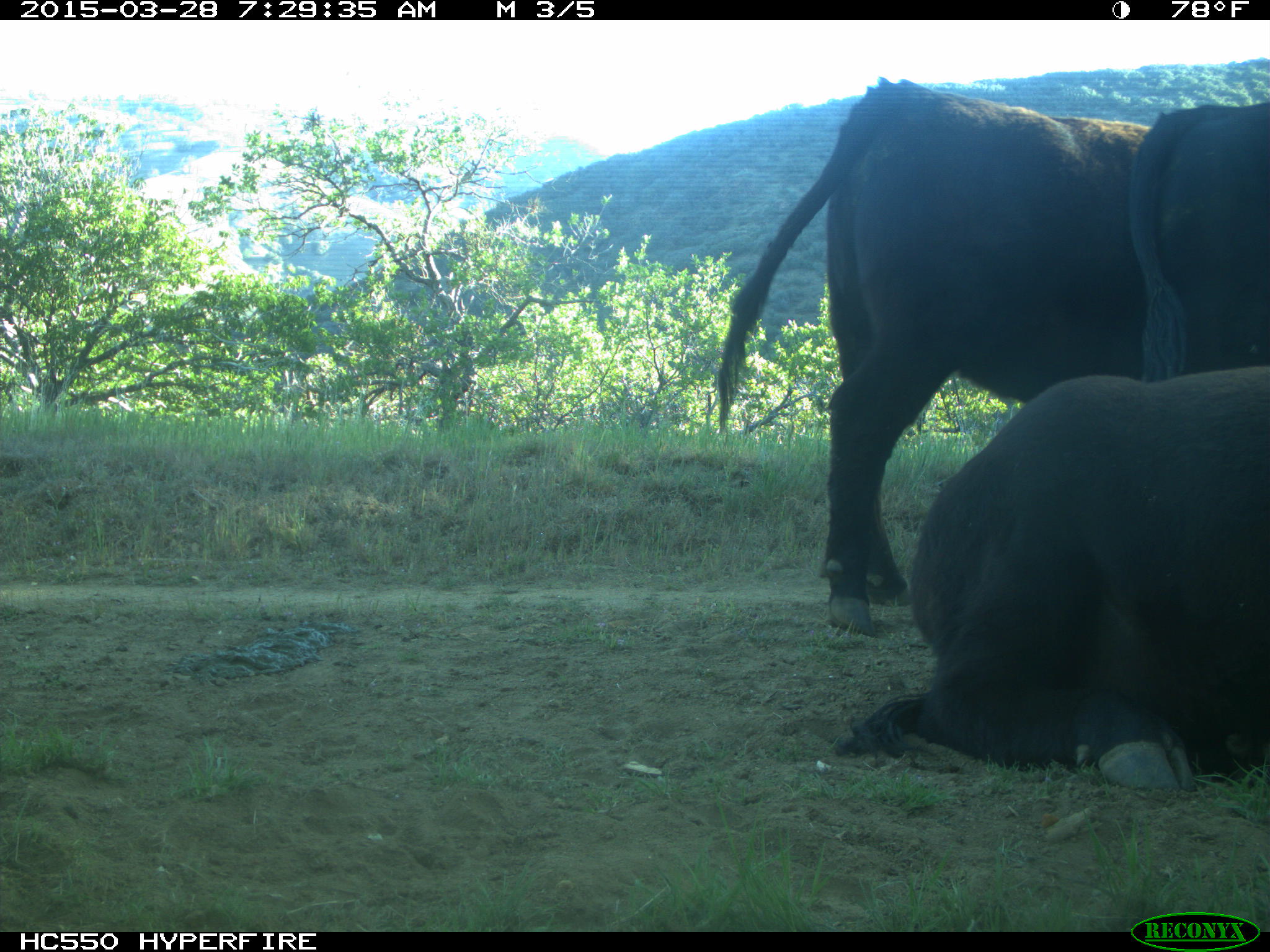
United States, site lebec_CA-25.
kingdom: Animalia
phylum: Chordata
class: Mammalia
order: Artiodactyla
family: Bovidae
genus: Bos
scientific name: Bos taurus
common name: domestic cow